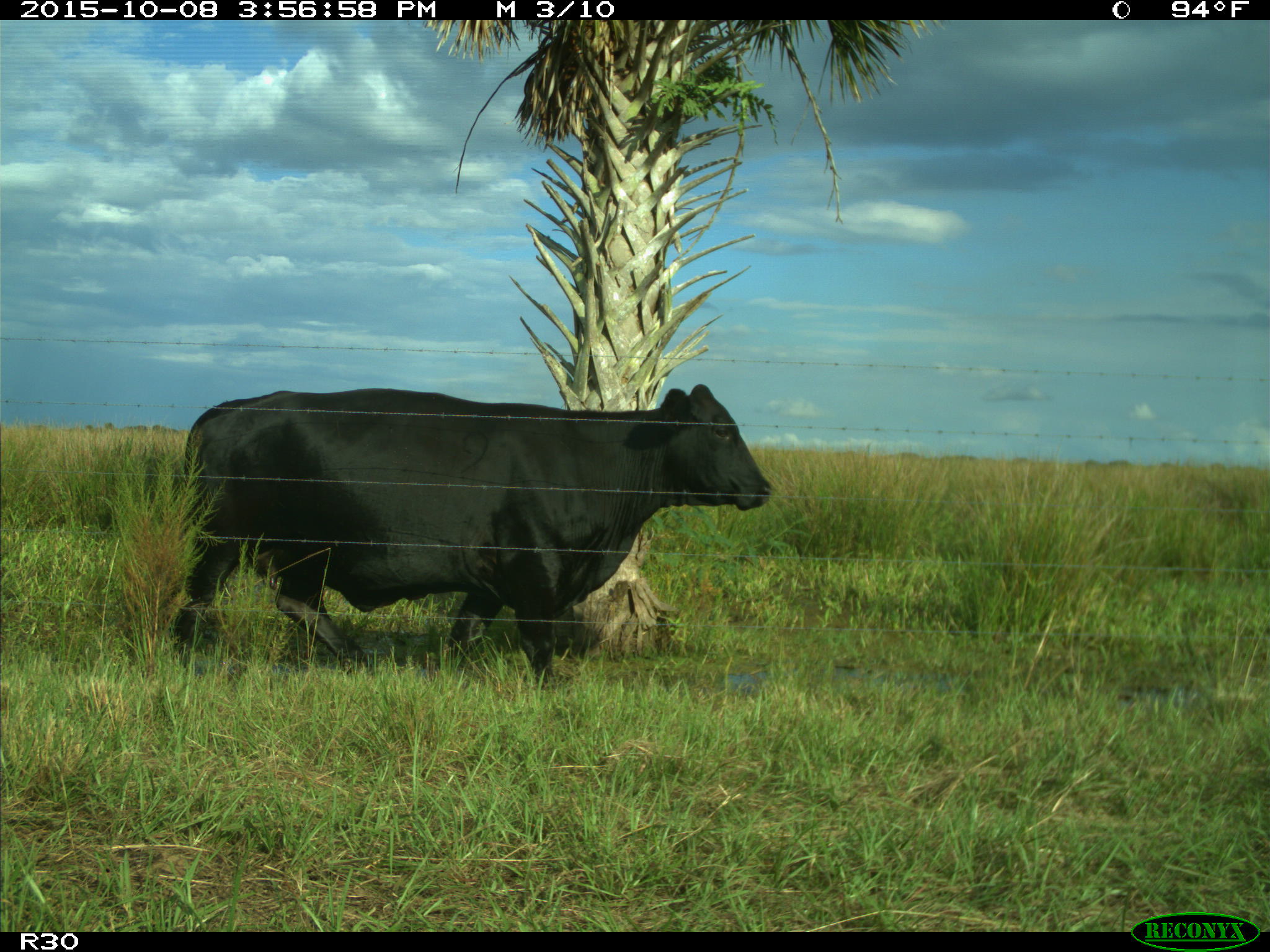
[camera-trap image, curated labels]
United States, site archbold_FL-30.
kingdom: Animalia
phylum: Chordata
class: Mammalia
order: Artiodactyla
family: Bovidae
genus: Bos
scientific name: Bos taurus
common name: domestic cow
Bos taurus (domestic cow).